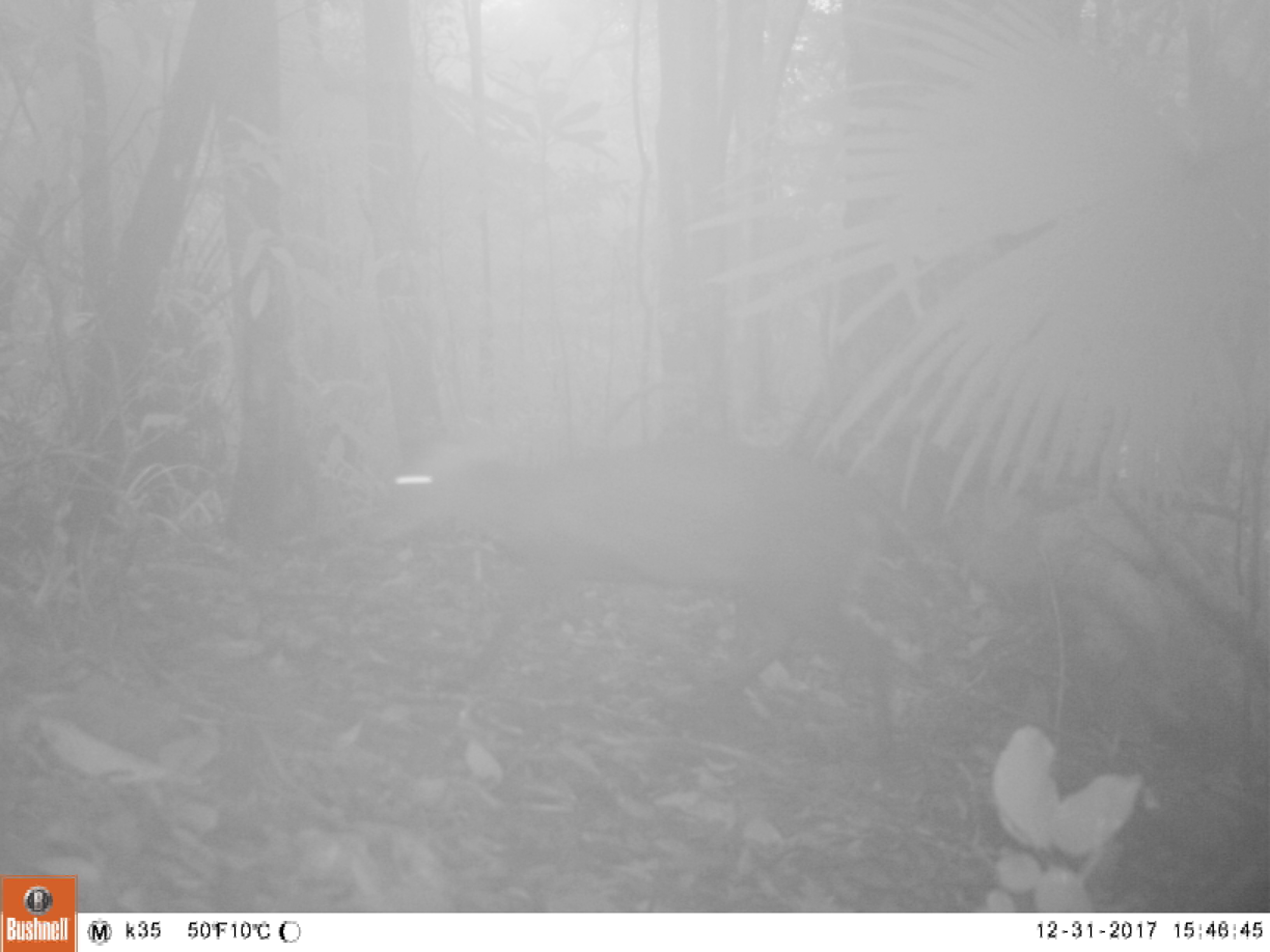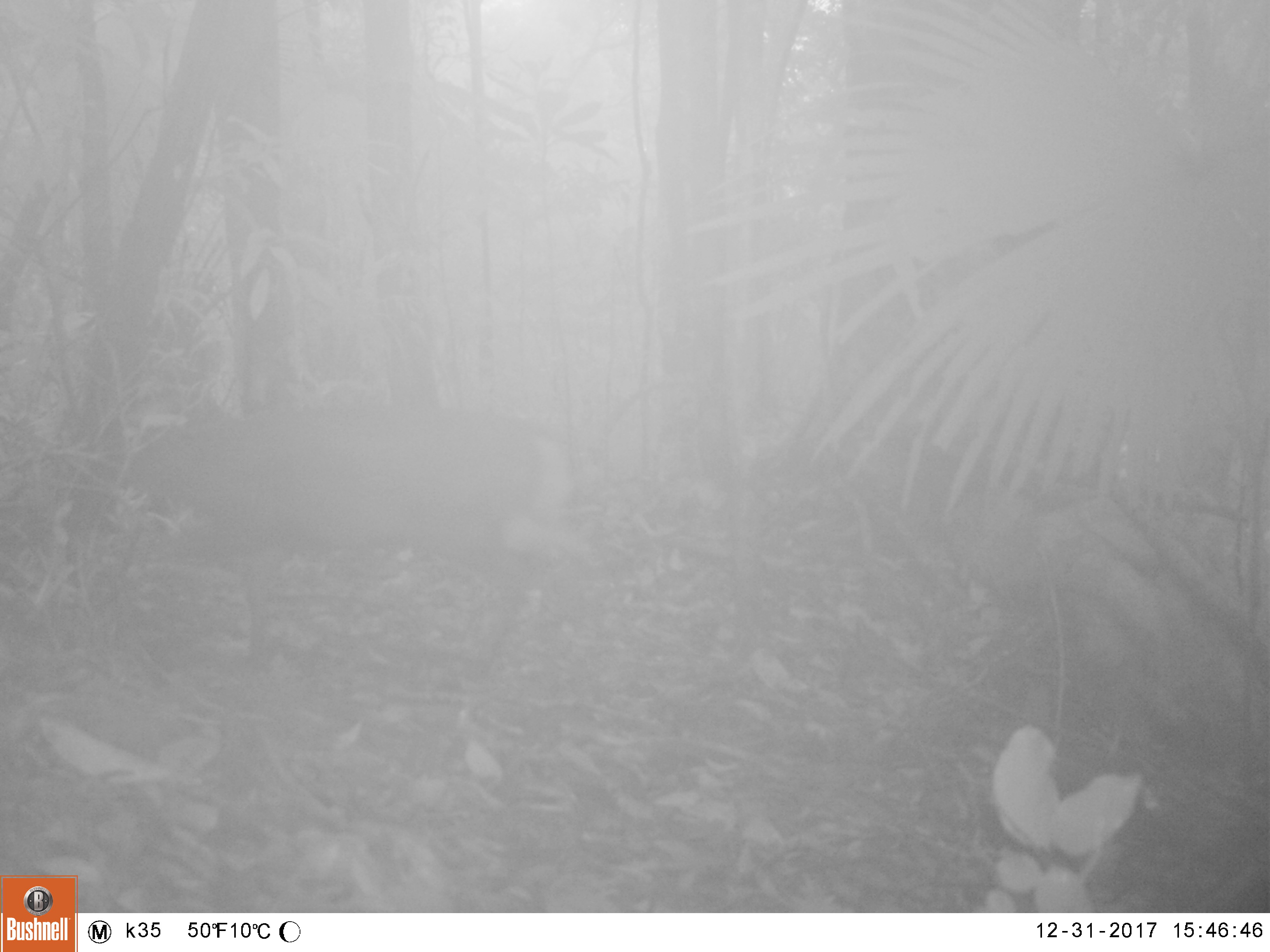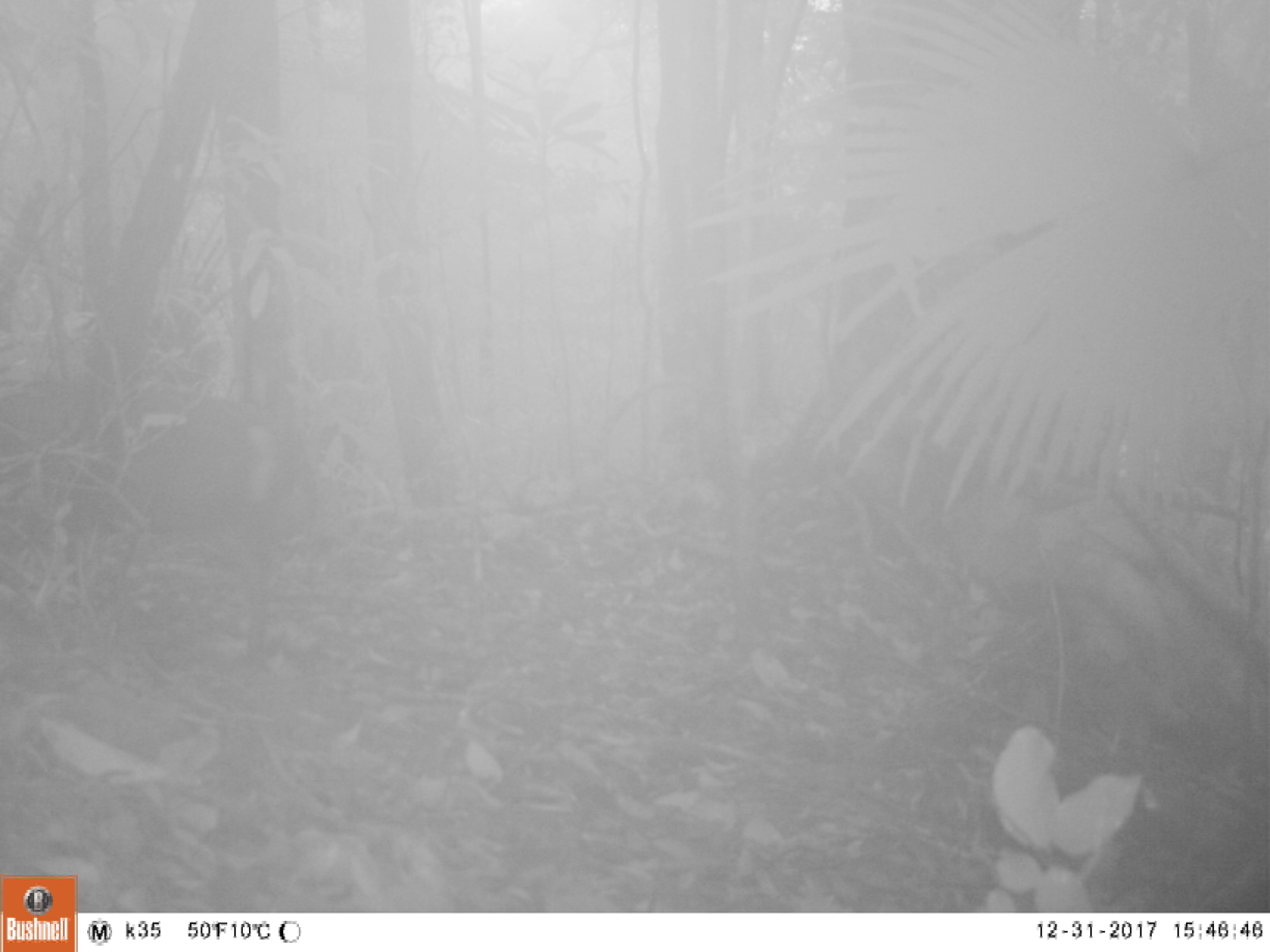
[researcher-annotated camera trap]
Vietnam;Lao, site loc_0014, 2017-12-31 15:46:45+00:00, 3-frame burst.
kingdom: Animalia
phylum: Chordata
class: Mammalia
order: Artiodactyla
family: Cervidae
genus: Muntiacus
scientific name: Muntiacus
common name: muntjacs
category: unidentified muntjac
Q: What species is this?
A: Unidentified muntjac (muntjacs) (Muntiacus).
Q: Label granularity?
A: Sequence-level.